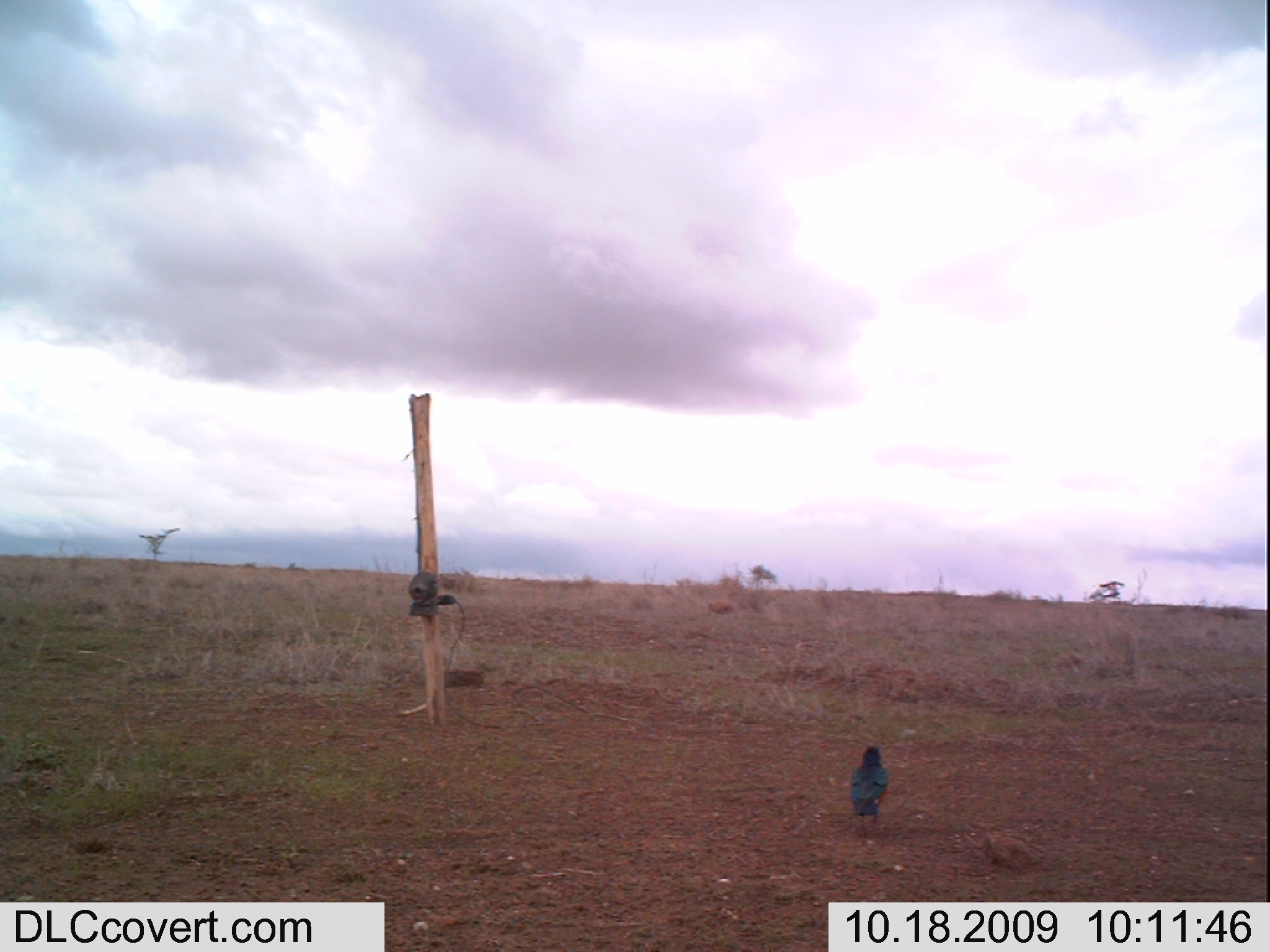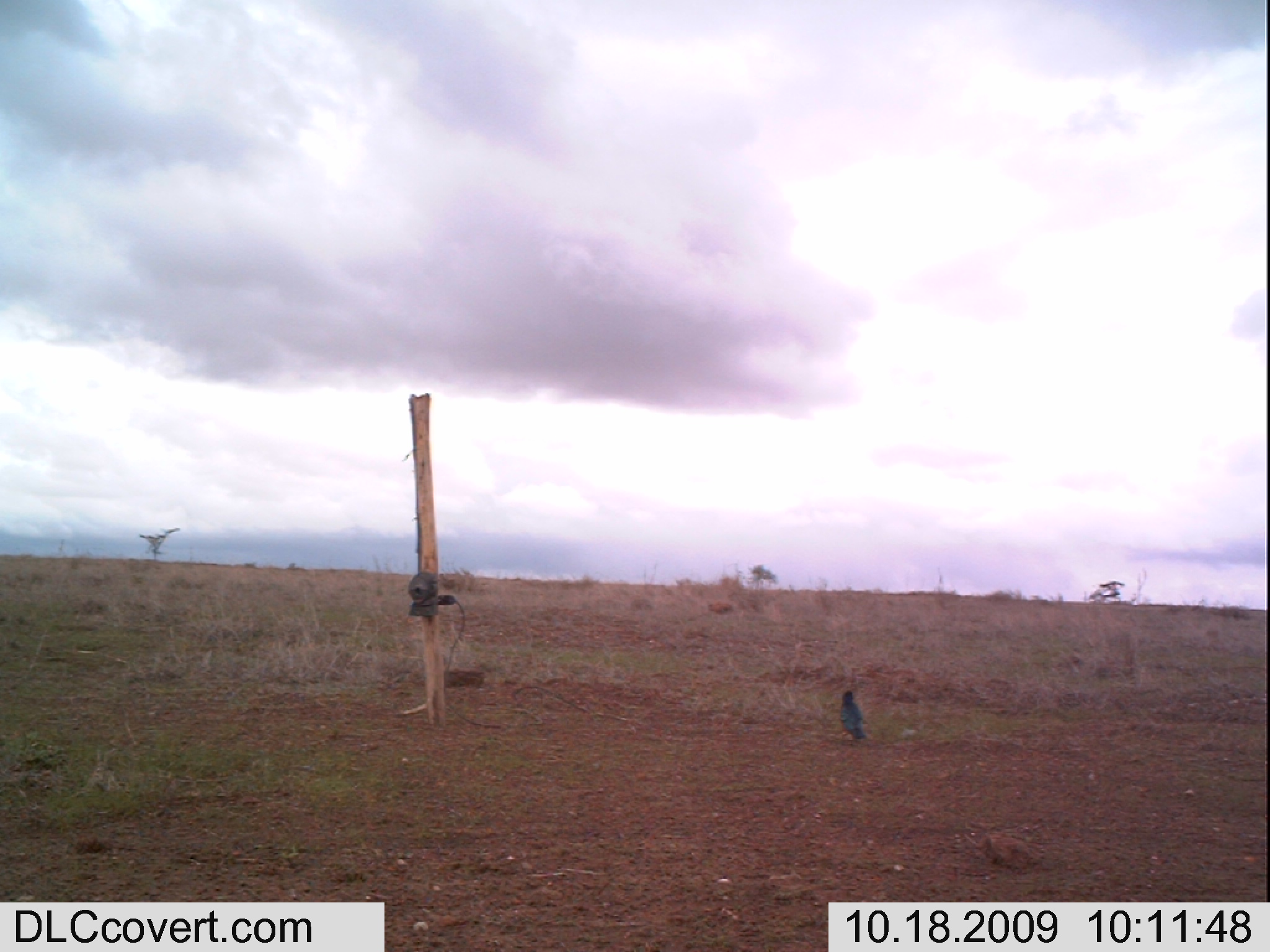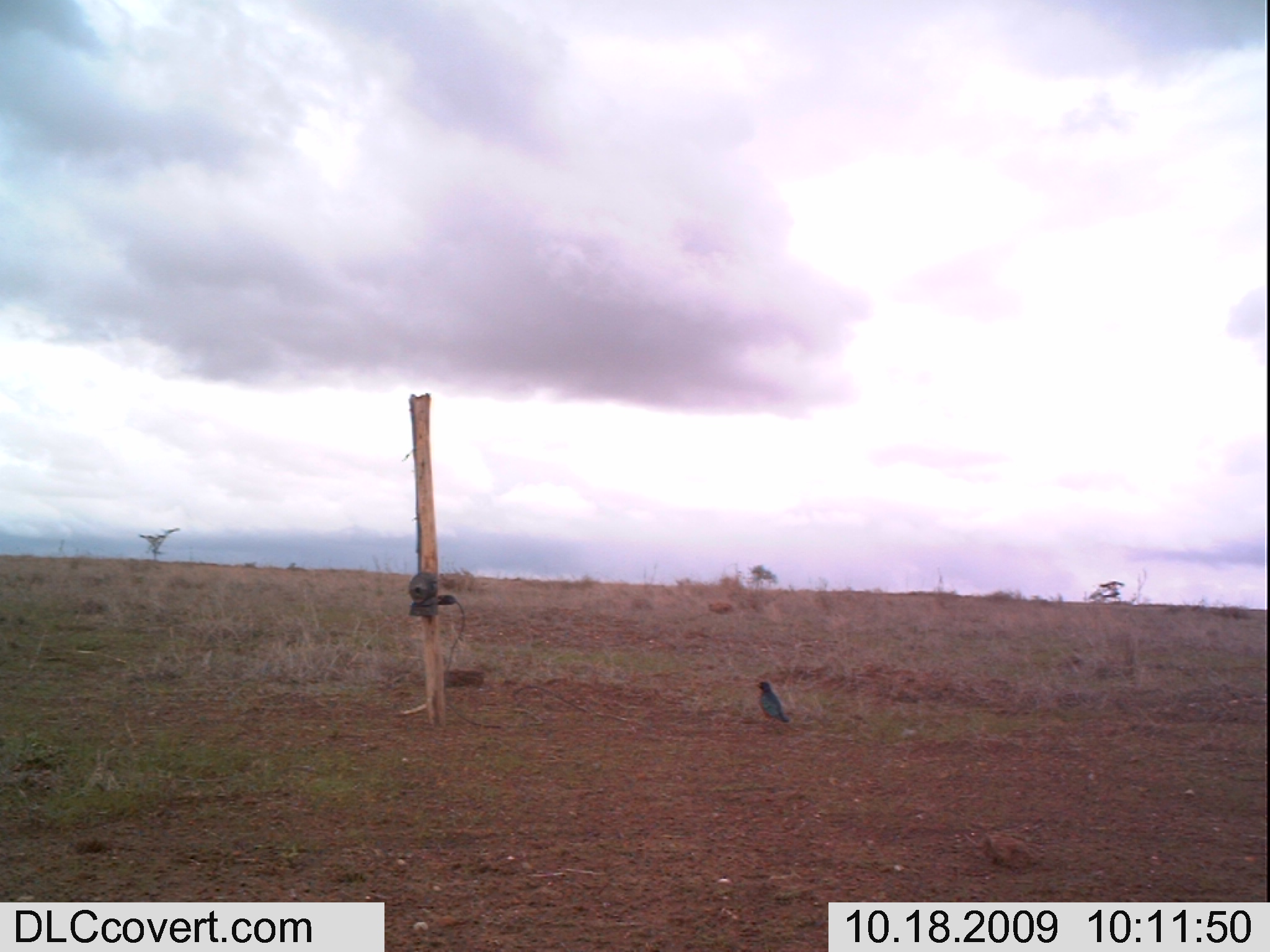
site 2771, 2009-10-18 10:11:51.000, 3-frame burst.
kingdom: Animalia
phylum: Chordata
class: Aves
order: Passeriformes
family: Sturnidae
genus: Lamprotornis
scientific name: Lamprotornis superbus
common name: superb starling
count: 1